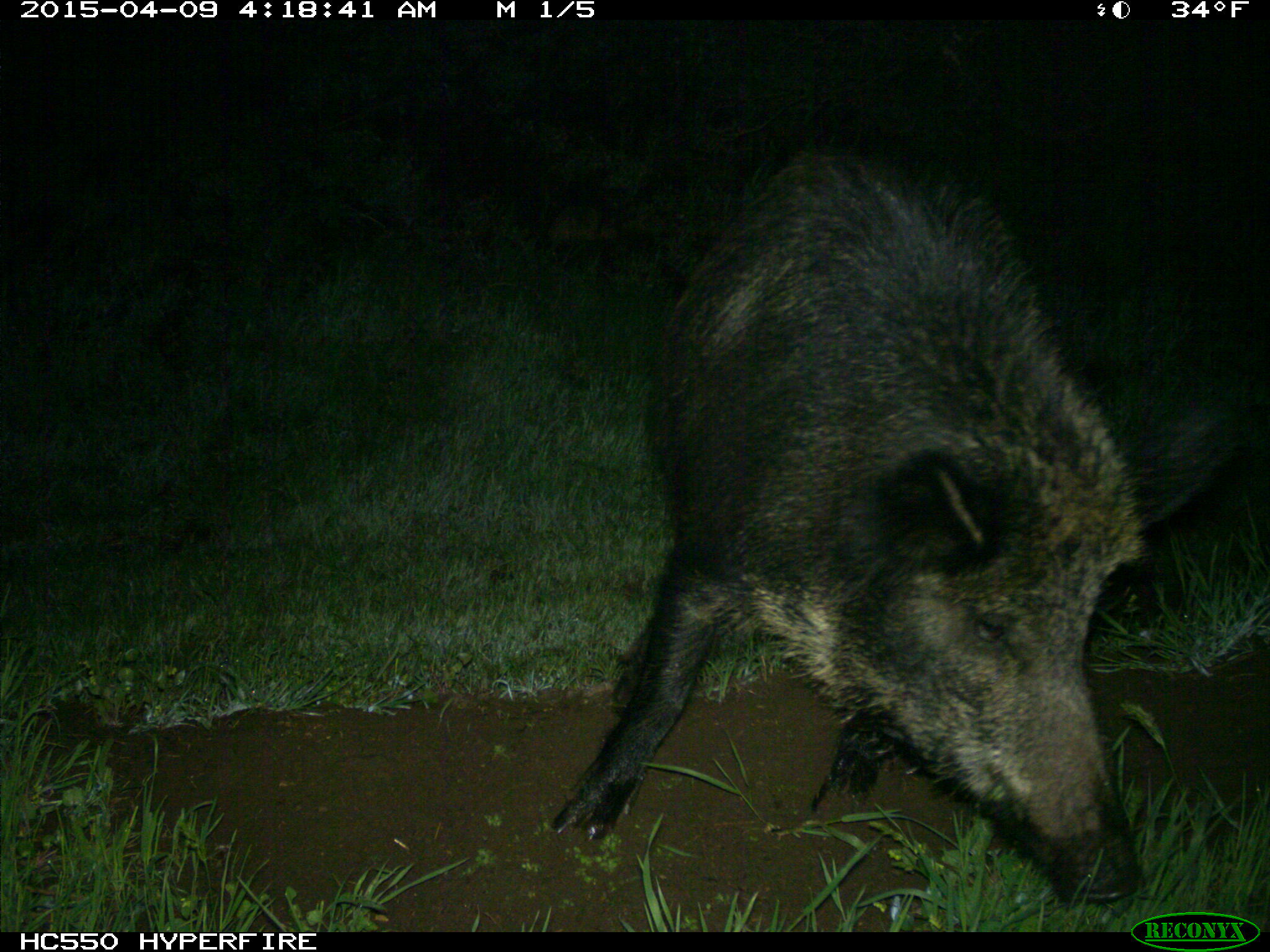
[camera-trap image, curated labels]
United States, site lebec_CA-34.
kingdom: Animalia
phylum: Chordata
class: Mammalia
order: Artiodactyla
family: Suidae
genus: Sus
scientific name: Sus scrofa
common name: wild boar